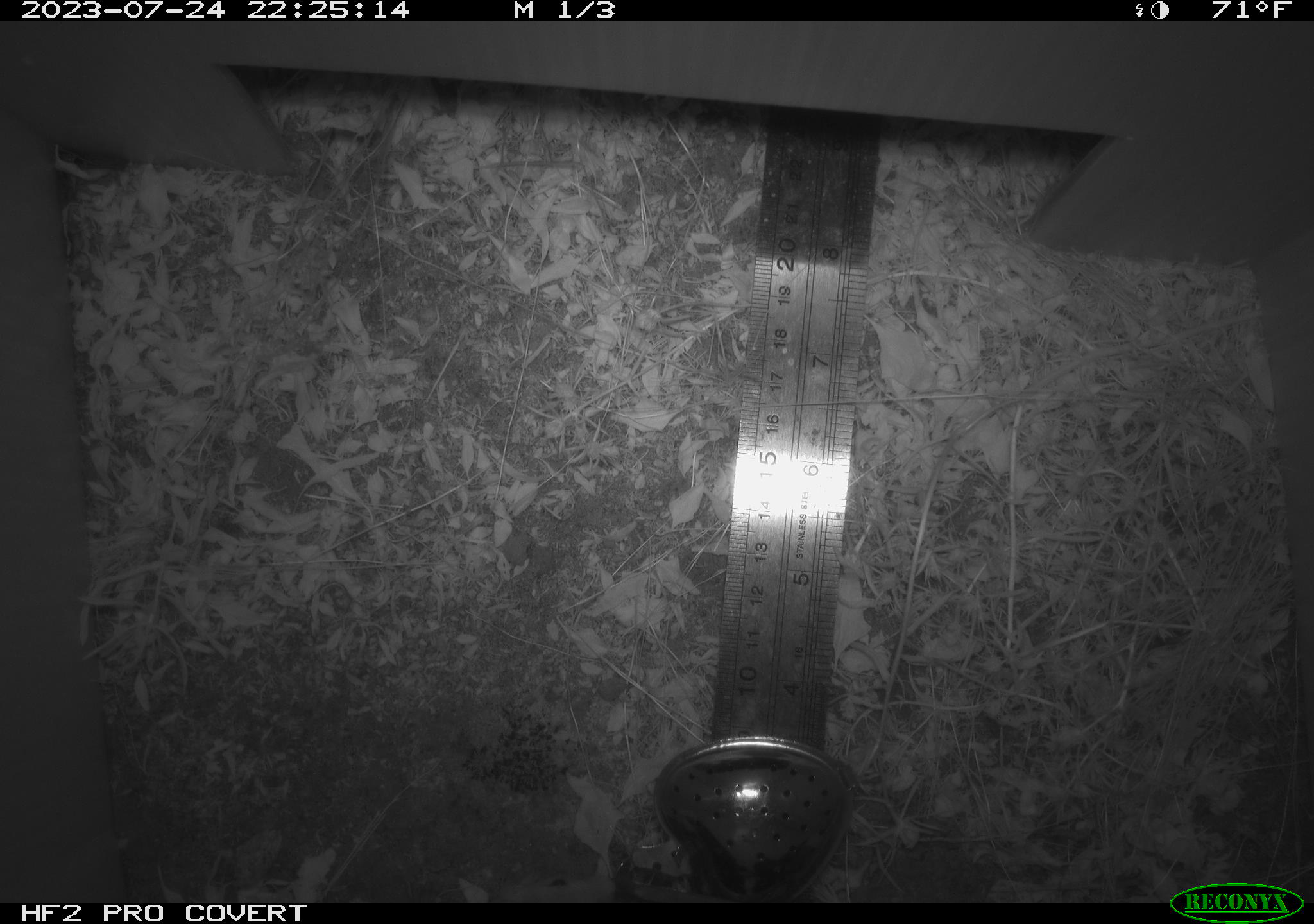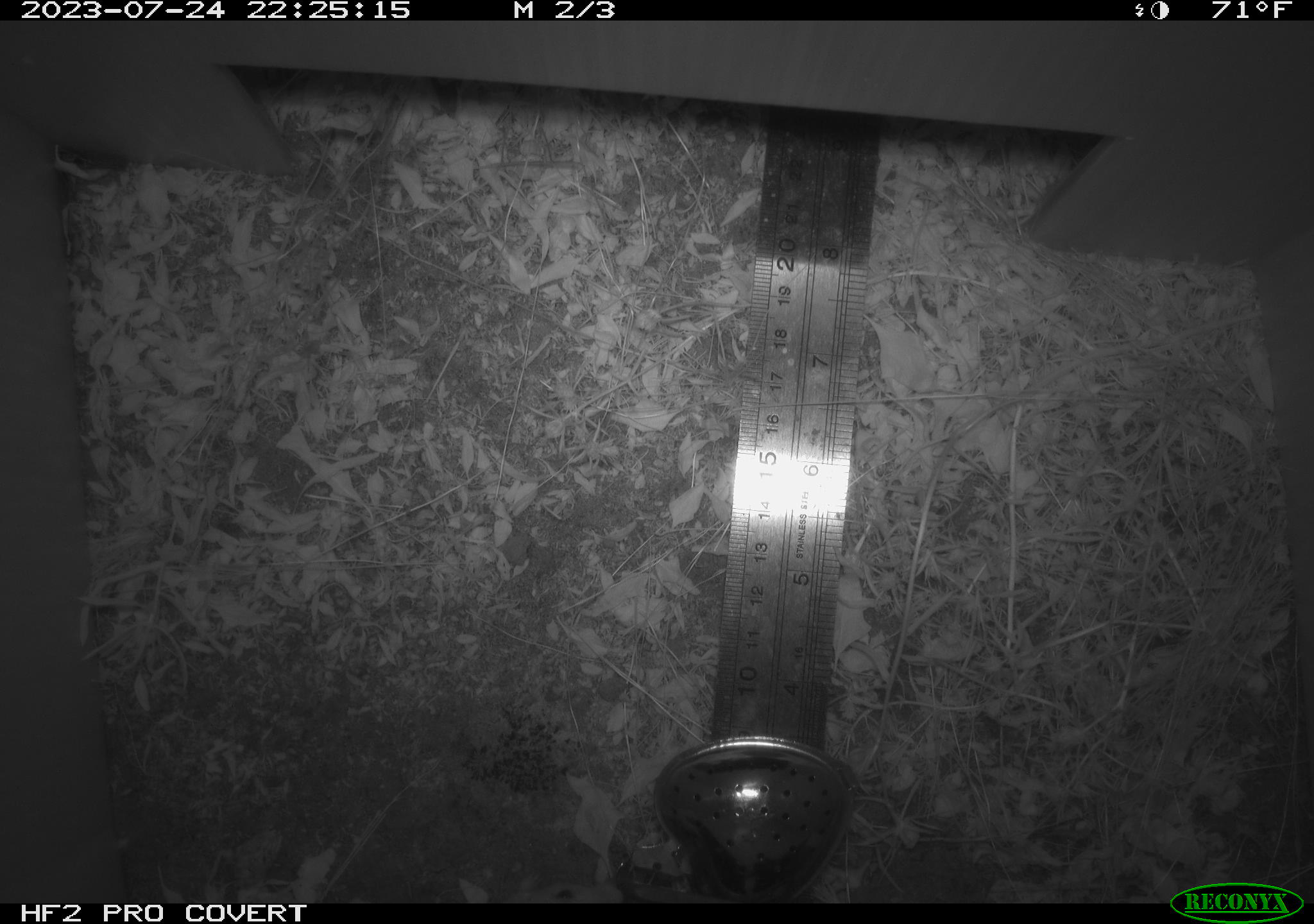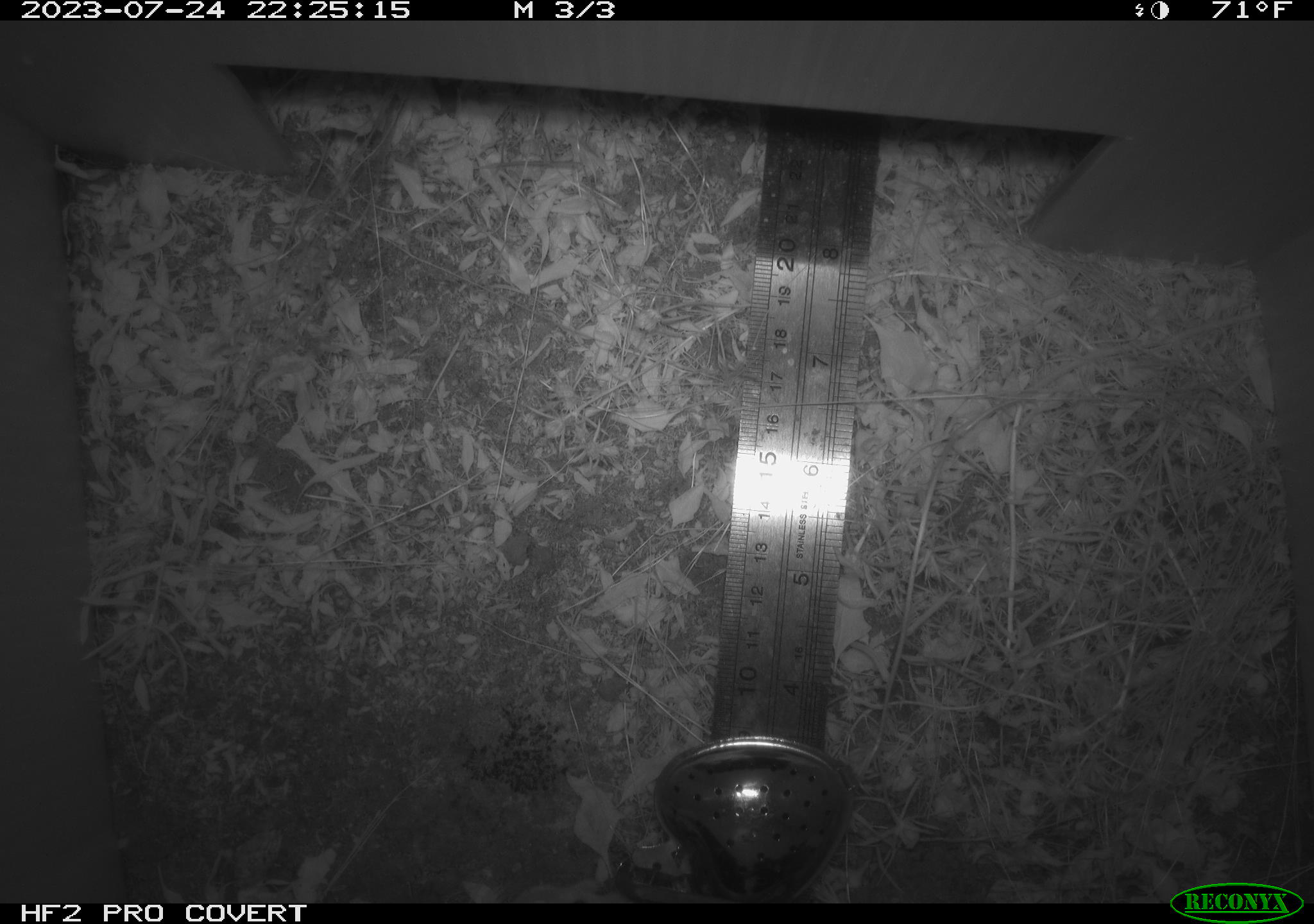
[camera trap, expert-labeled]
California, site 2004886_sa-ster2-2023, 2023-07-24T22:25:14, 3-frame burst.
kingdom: Animalia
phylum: Chordata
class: Mammalia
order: Rodentia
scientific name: Rodentia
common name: mouse species